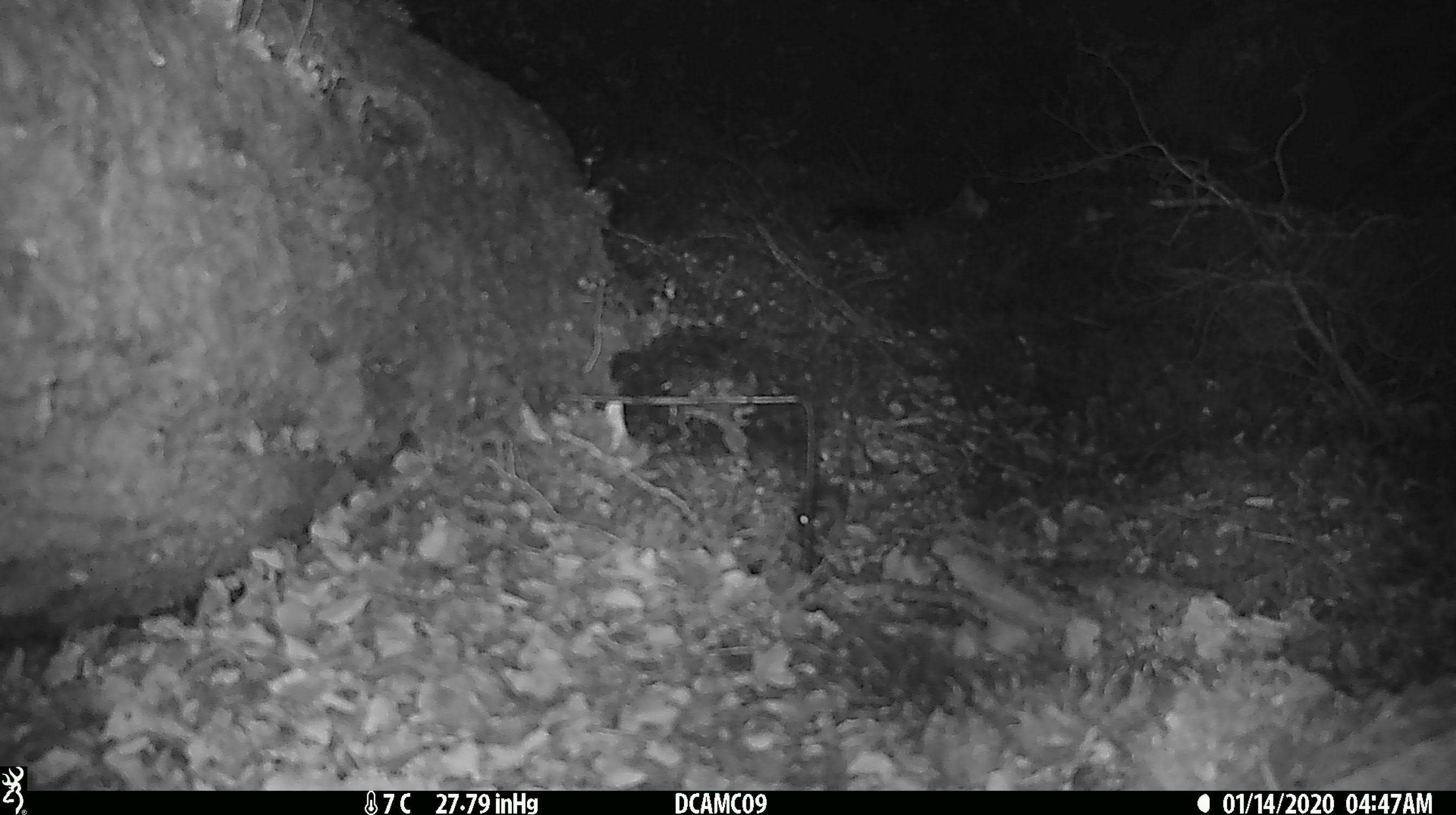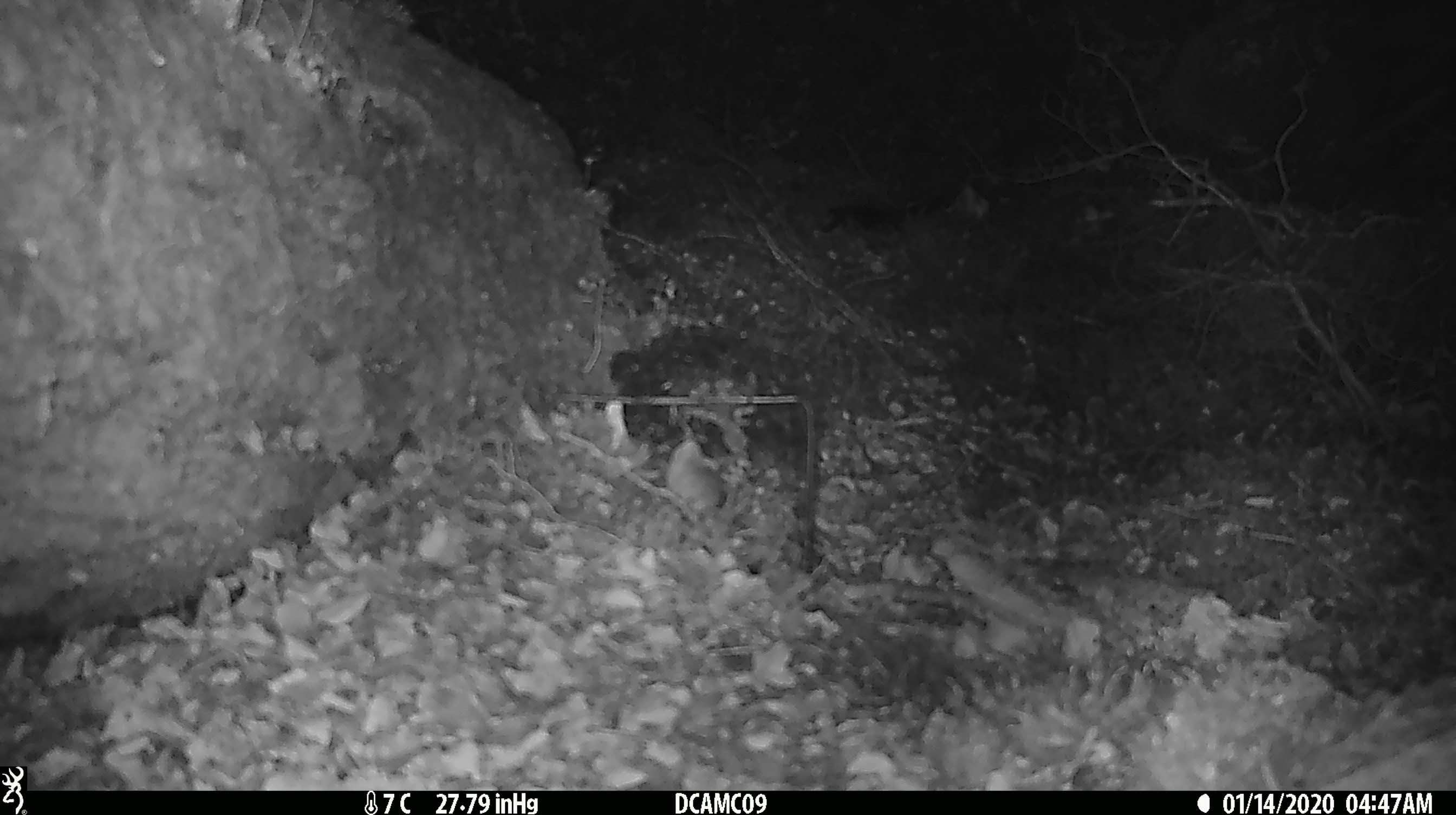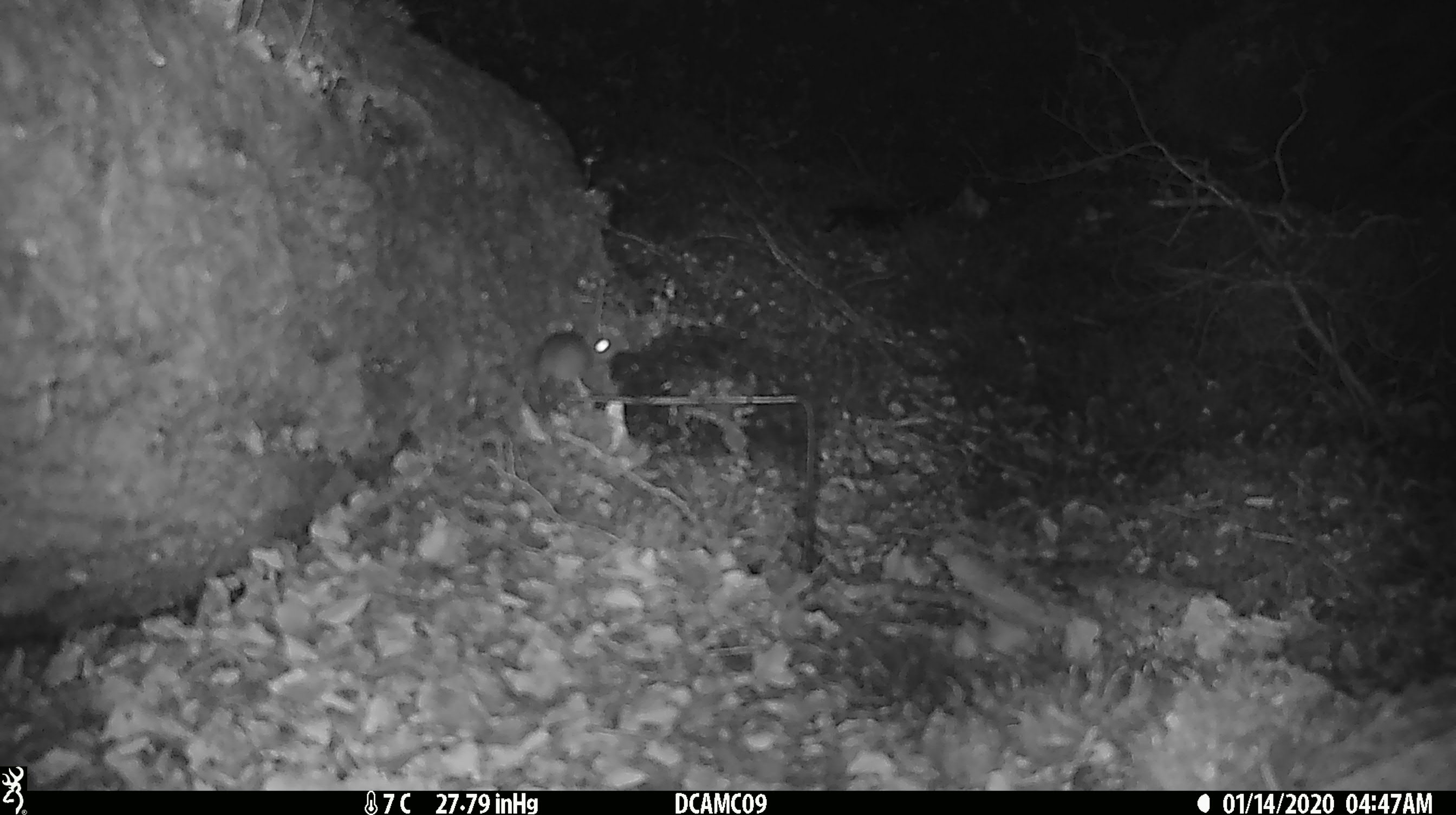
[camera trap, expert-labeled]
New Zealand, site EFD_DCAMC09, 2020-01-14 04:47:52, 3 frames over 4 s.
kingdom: Animalia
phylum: Chordata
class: Mammalia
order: Rodentia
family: Muridae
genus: Mus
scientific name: Mus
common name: mouse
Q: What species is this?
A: Mouse (Mus).